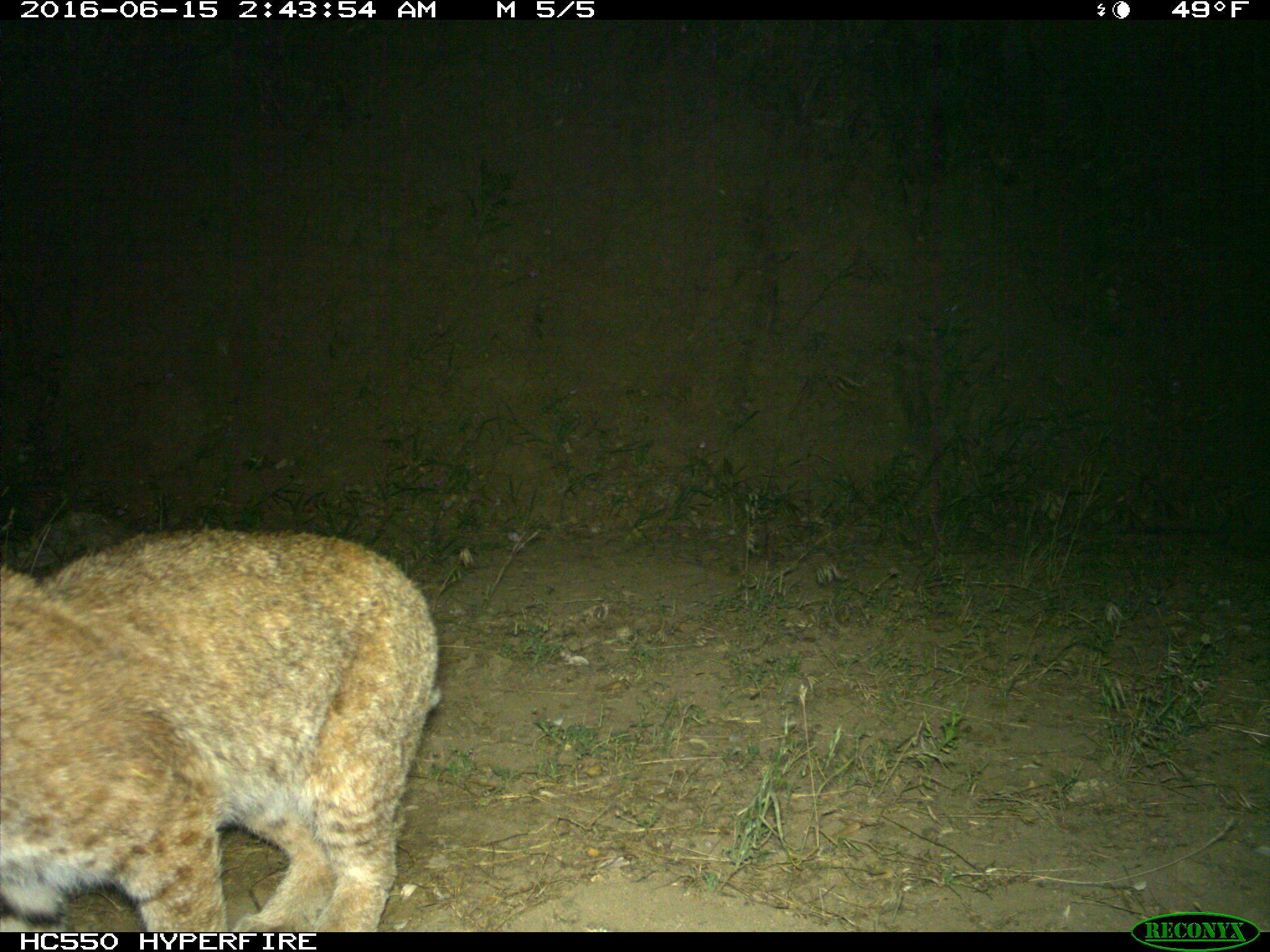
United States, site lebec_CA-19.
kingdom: Animalia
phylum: Chordata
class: Mammalia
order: Carnivora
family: Felidae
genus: Lynx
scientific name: Lynx rufus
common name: bobcat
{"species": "Lynx rufus (bobcat)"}